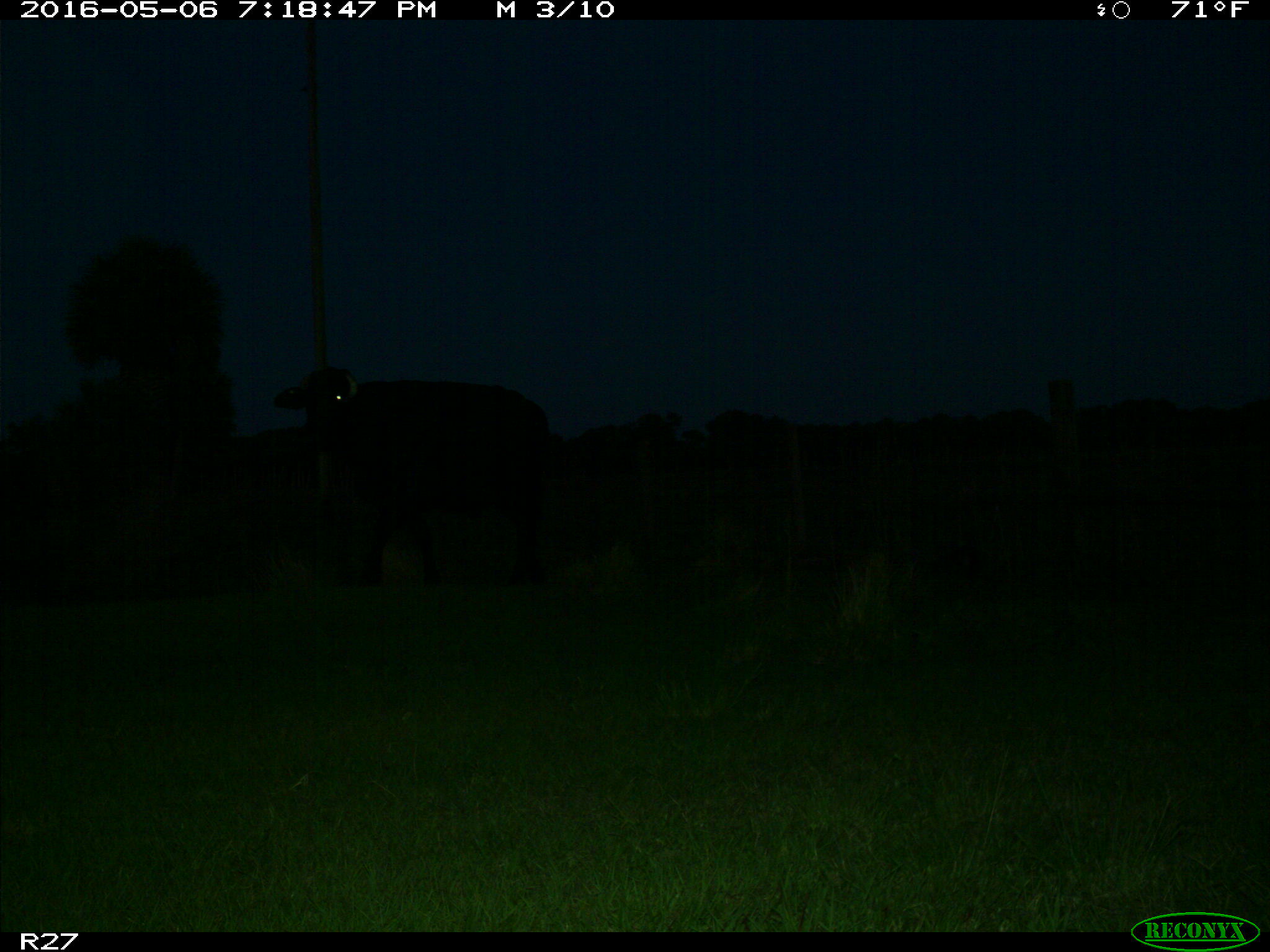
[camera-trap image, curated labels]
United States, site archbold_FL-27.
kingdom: Animalia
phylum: Chordata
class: Mammalia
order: Artiodactyla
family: Bovidae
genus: Bos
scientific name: Bos taurus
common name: domestic cow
Bos taurus (domestic cow).